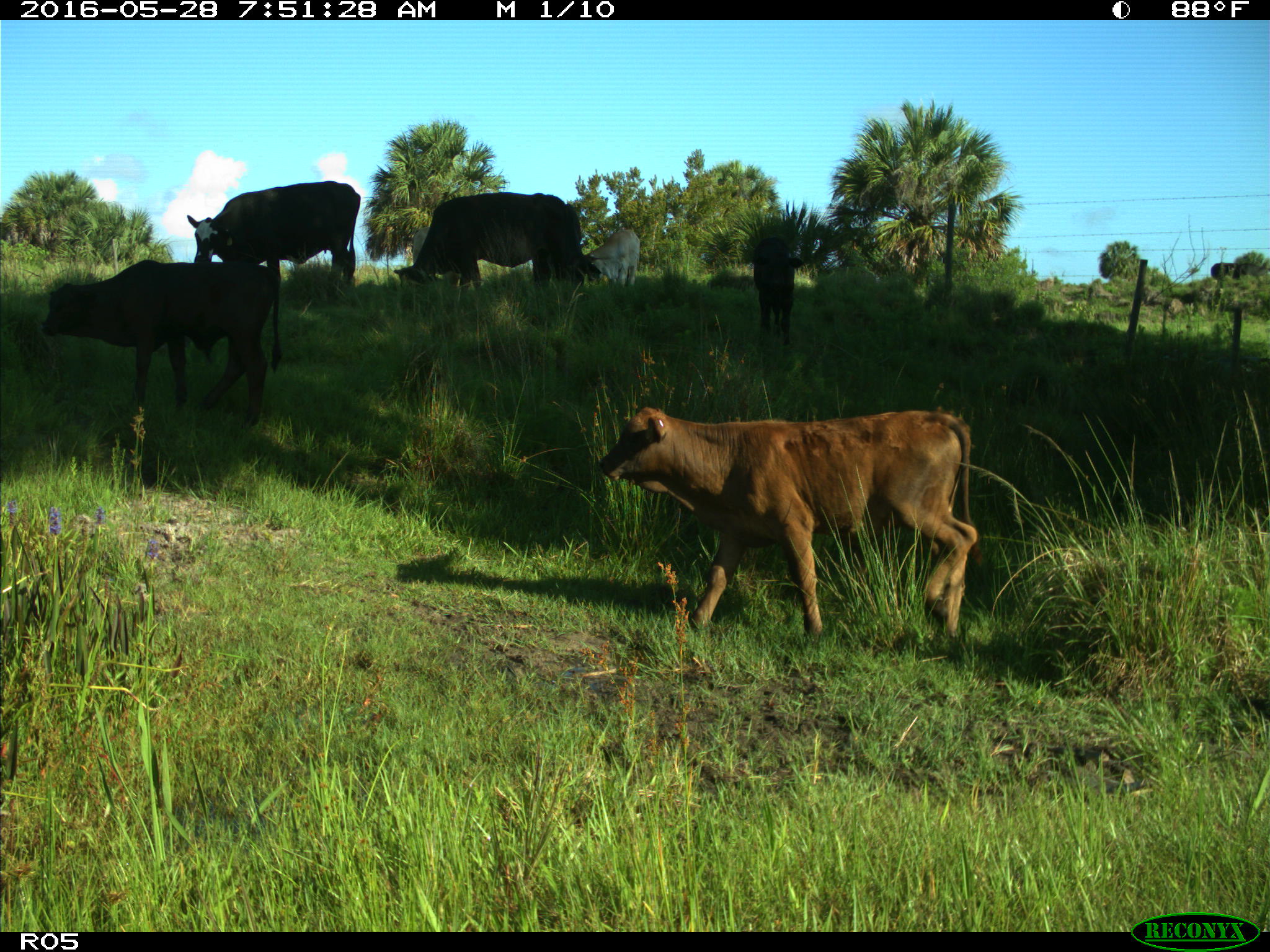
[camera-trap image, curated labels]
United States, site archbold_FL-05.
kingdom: Animalia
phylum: Chordata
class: Mammalia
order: Artiodactyla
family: Bovidae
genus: Bos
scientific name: Bos taurus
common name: domestic cow